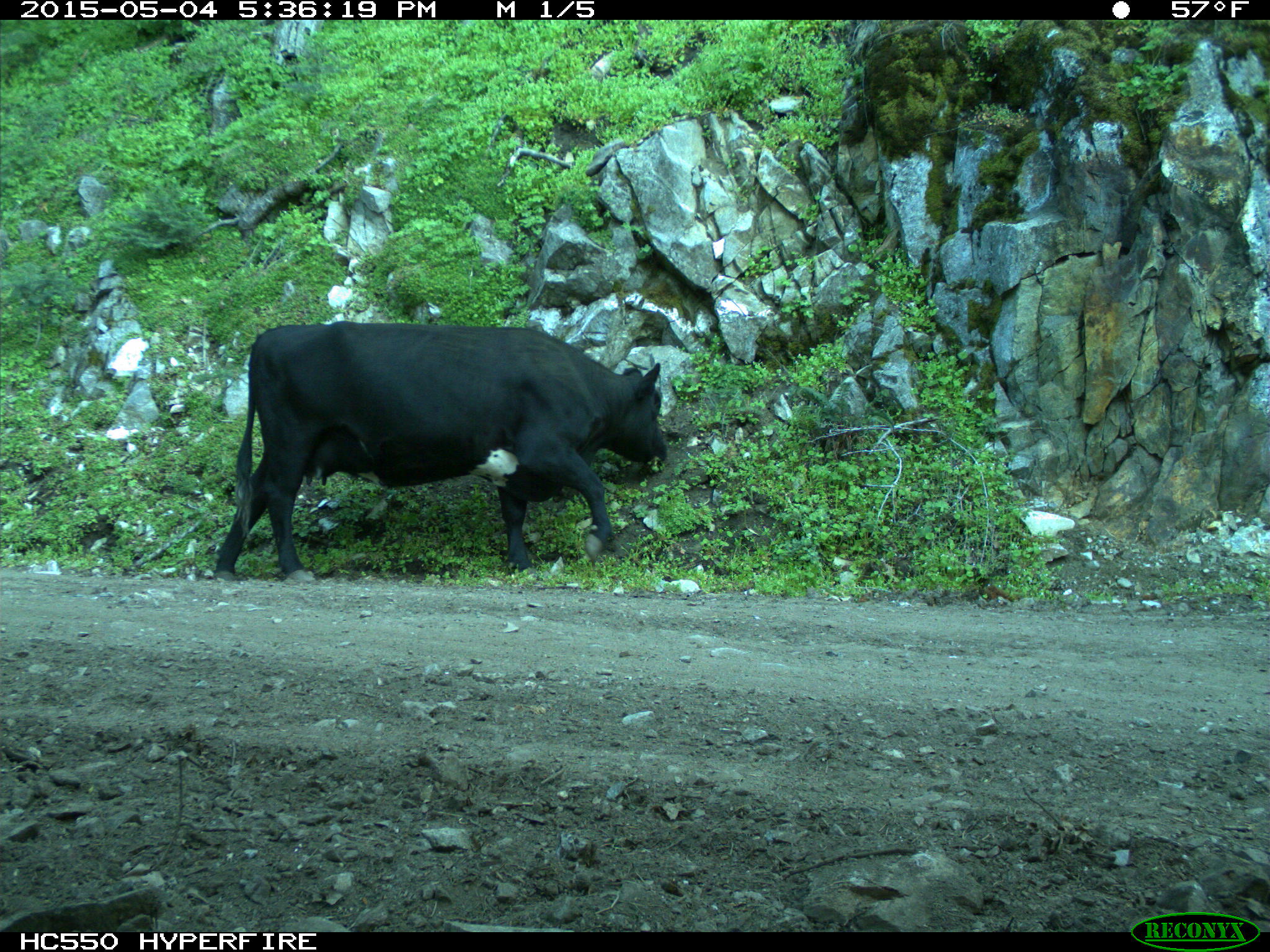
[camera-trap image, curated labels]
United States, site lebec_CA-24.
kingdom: Animalia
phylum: Chordata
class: Mammalia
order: Artiodactyla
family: Bovidae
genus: Bos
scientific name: Bos taurus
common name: domestic cow